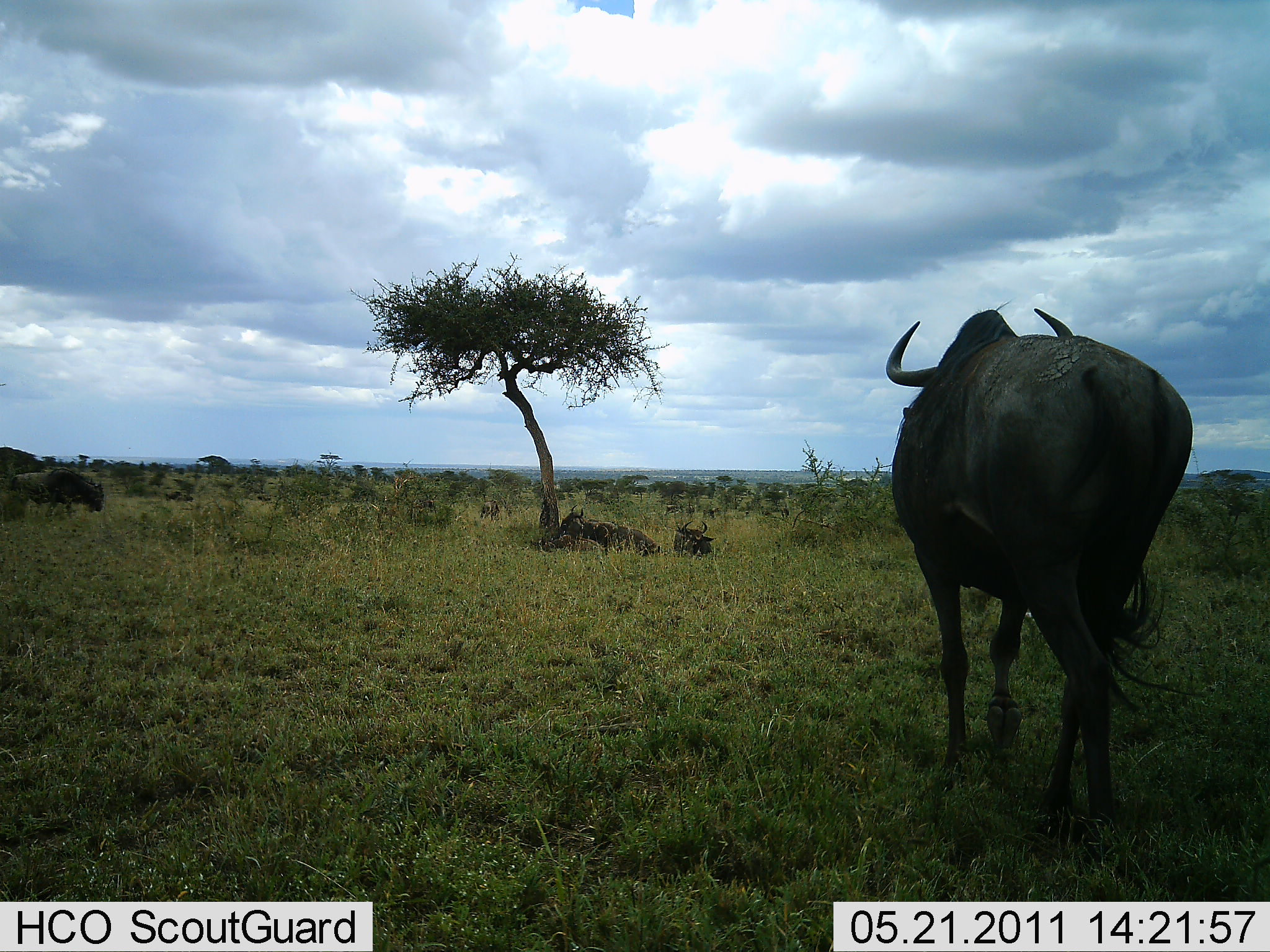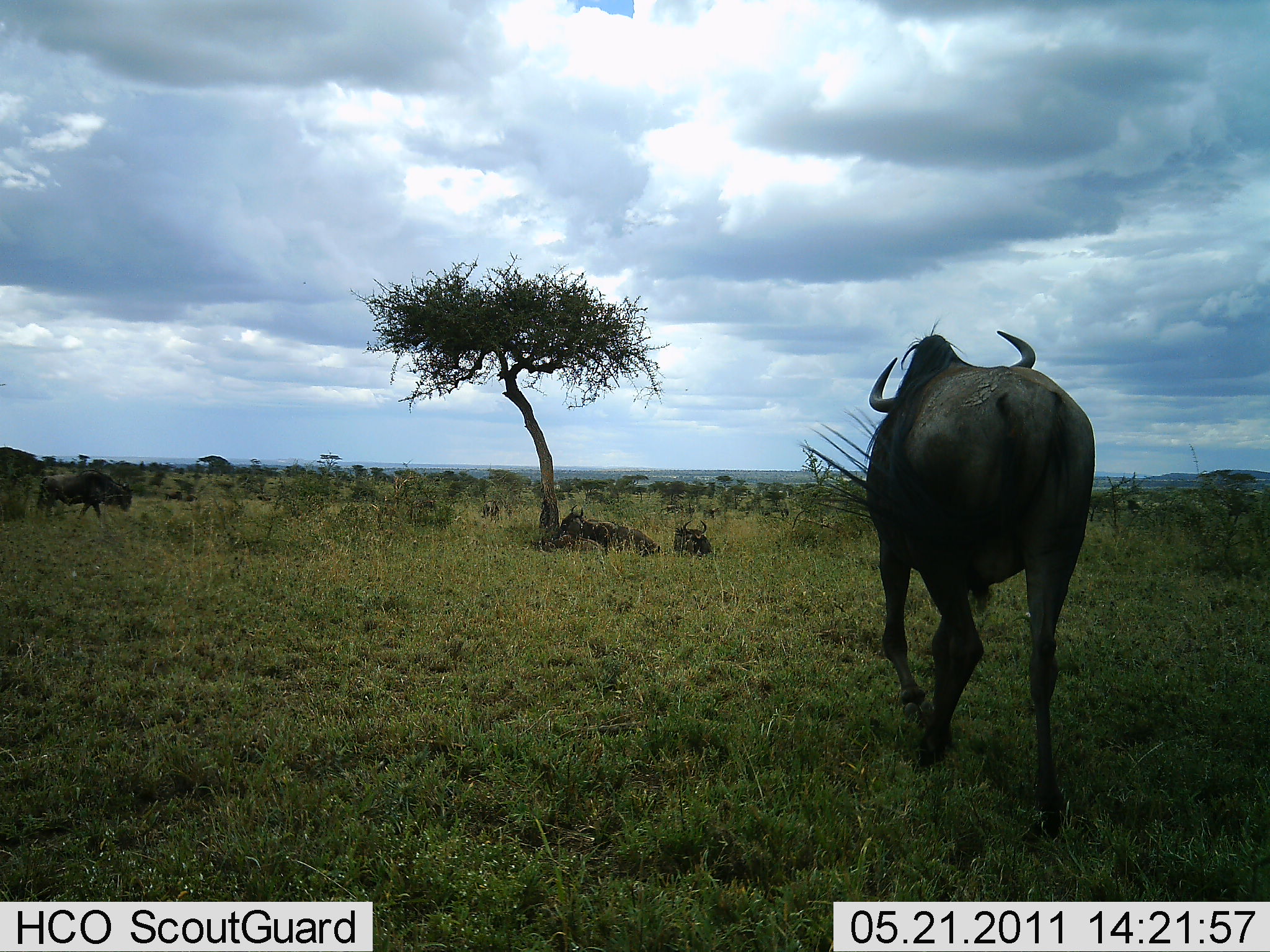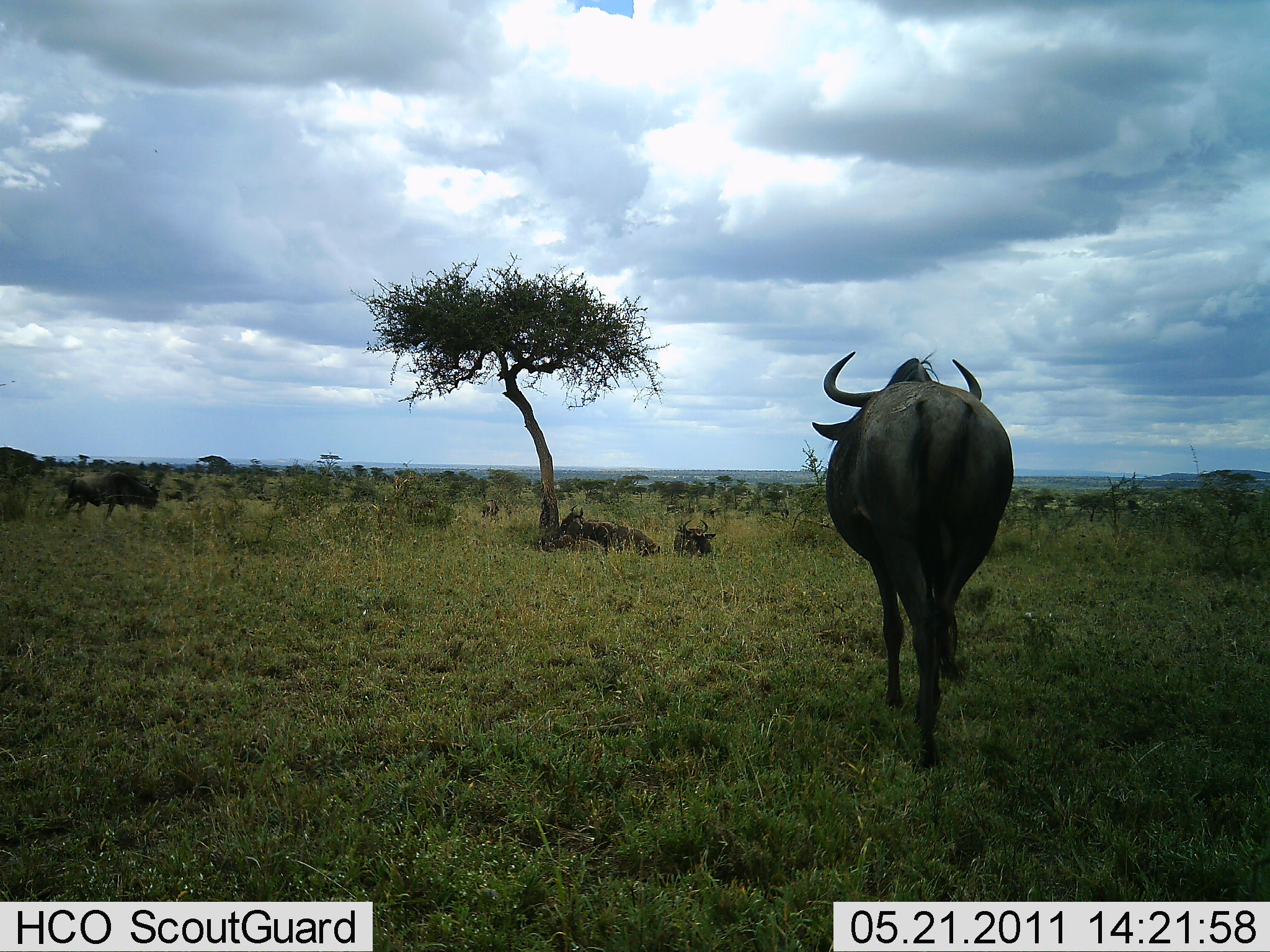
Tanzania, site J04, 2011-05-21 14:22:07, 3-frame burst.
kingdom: Animalia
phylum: Chordata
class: Mammalia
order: Artiodactyla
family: Bovidae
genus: Connochaetes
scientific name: Connochaetes taurinus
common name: blue wildebeest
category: wildebeest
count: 4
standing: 31%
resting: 92%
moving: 92%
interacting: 0%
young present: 0%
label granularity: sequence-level